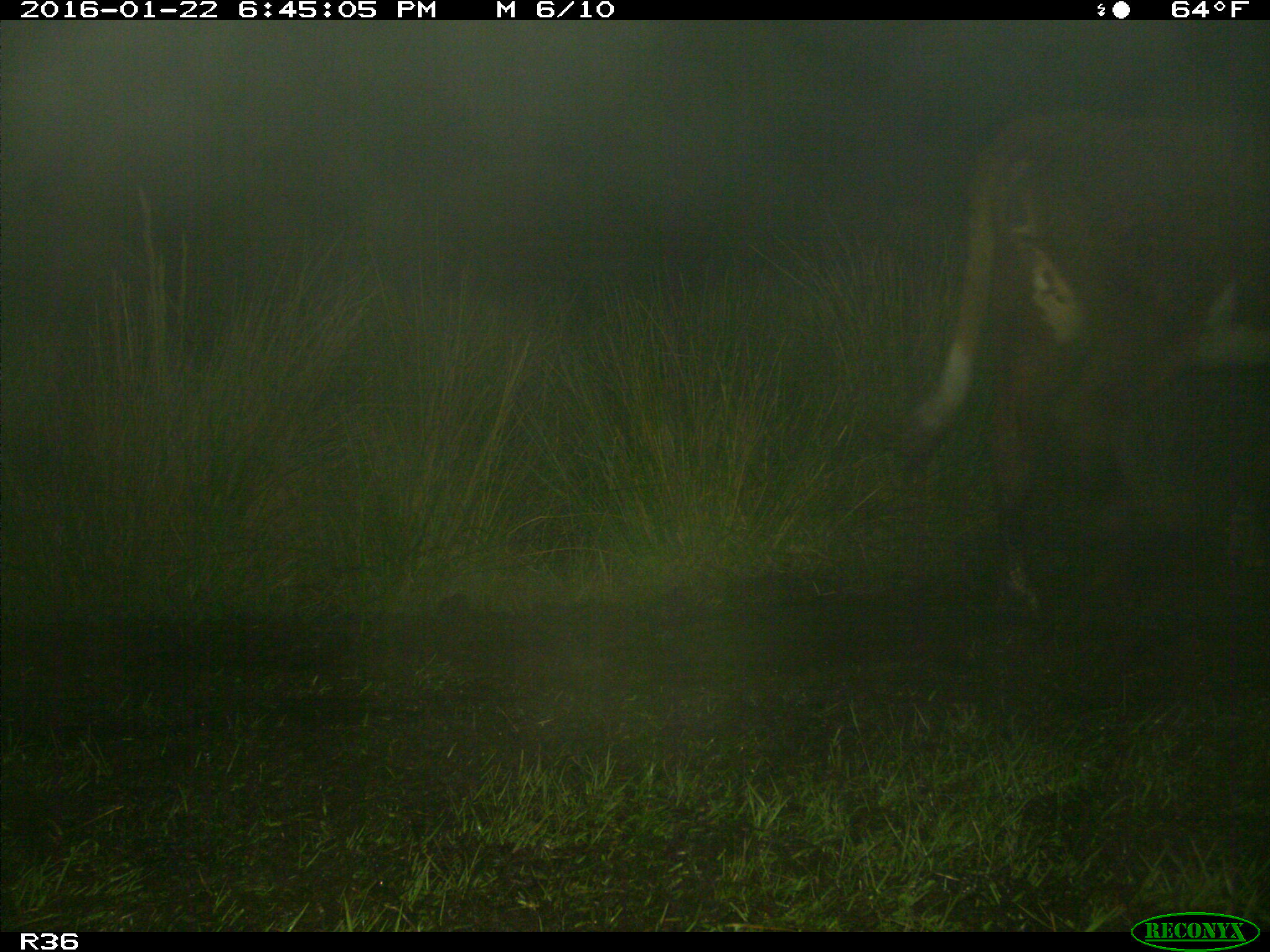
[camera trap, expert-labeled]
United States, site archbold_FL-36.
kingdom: Animalia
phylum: Chordata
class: Mammalia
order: Artiodactyla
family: Bovidae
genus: Bos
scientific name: Bos taurus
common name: domestic cow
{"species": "Bos taurus (domestic cow)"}